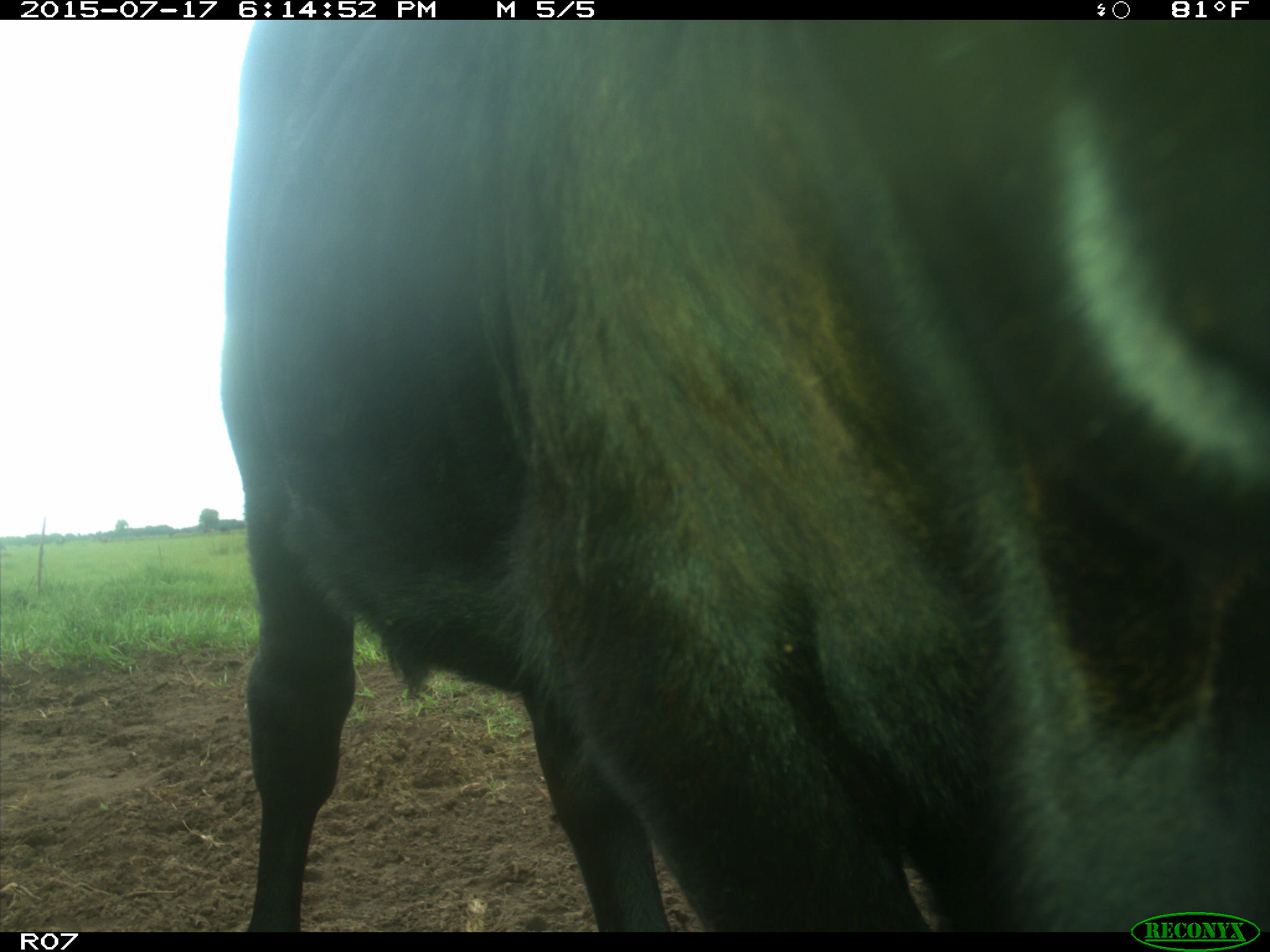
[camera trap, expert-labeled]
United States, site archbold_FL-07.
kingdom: Animalia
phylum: Chordata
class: Mammalia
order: Artiodactyla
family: Bovidae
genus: Bos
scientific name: Bos taurus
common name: domestic cow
Bos taurus (domestic cow).